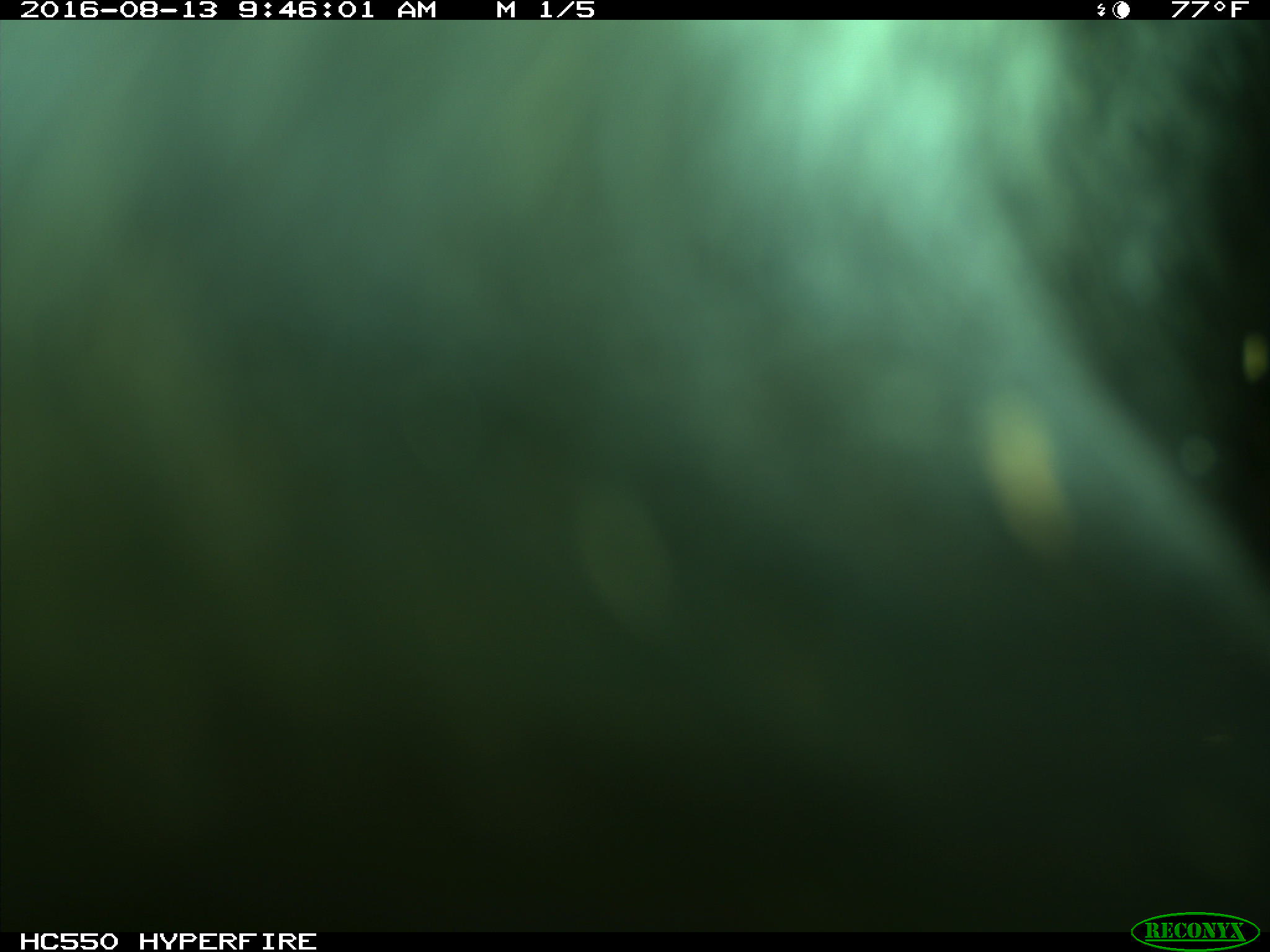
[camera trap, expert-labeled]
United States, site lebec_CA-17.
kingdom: Animalia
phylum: Chordata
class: Mammalia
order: Artiodactyla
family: Bovidae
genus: Bos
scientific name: Bos taurus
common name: domestic cow